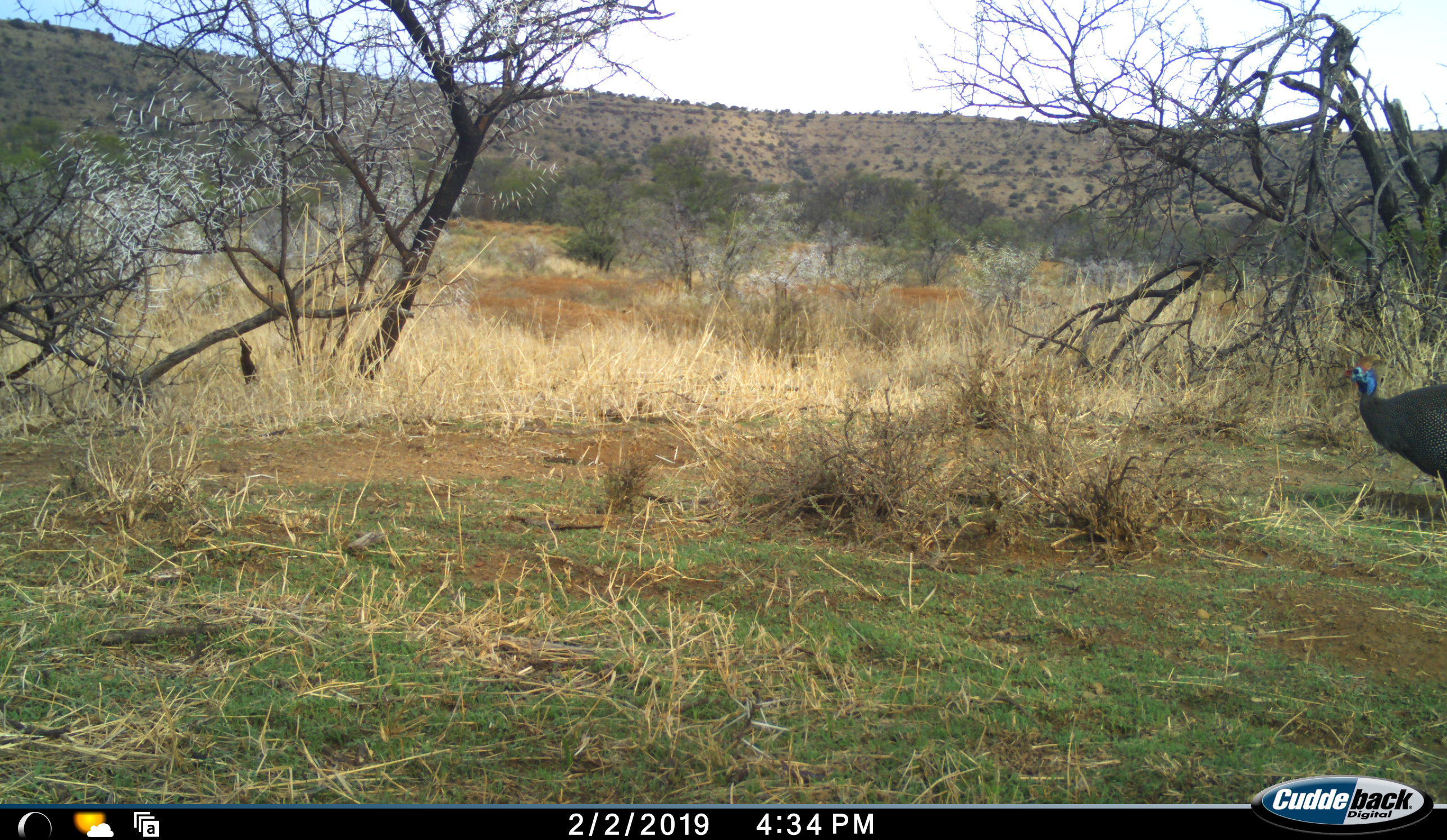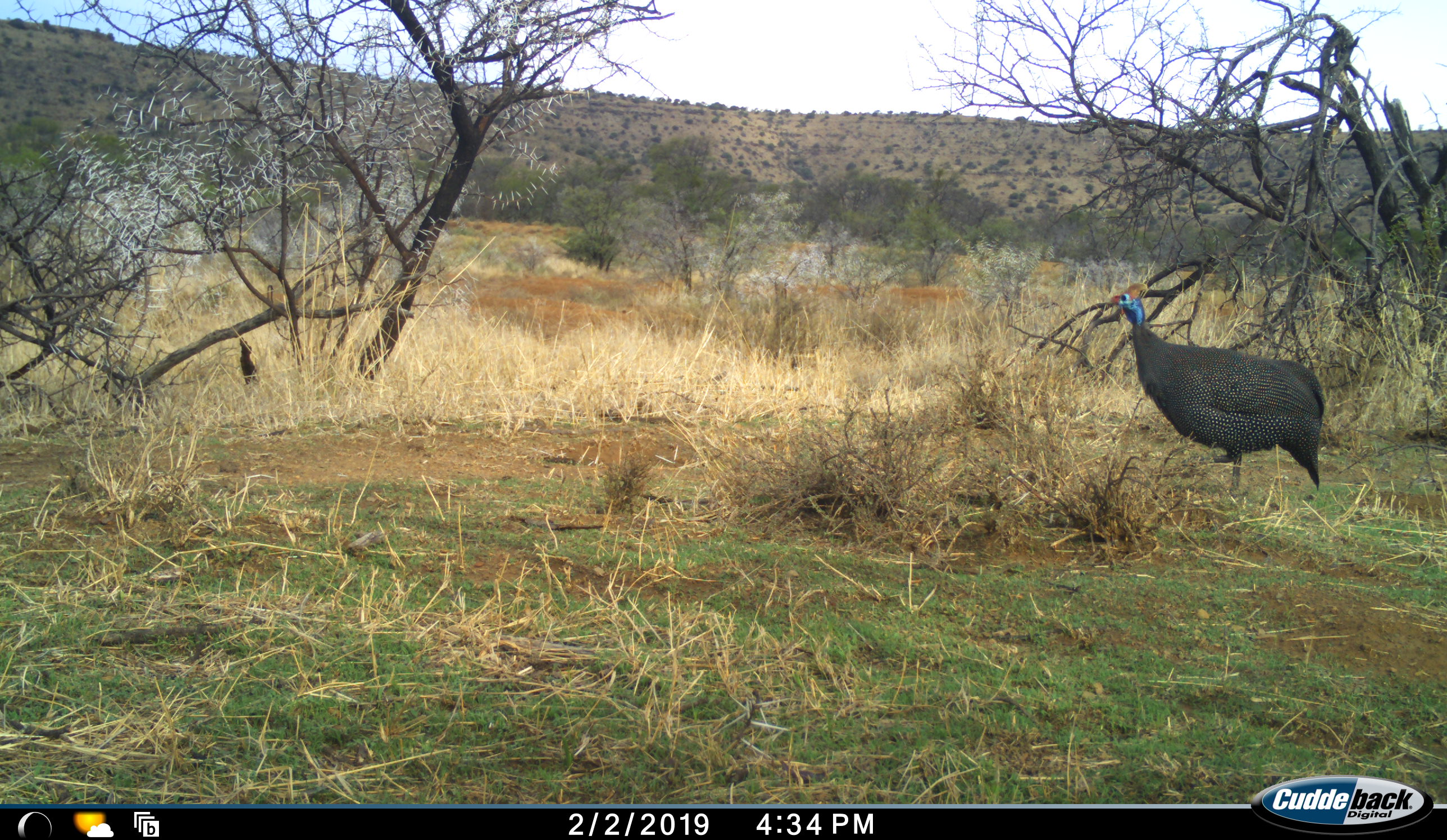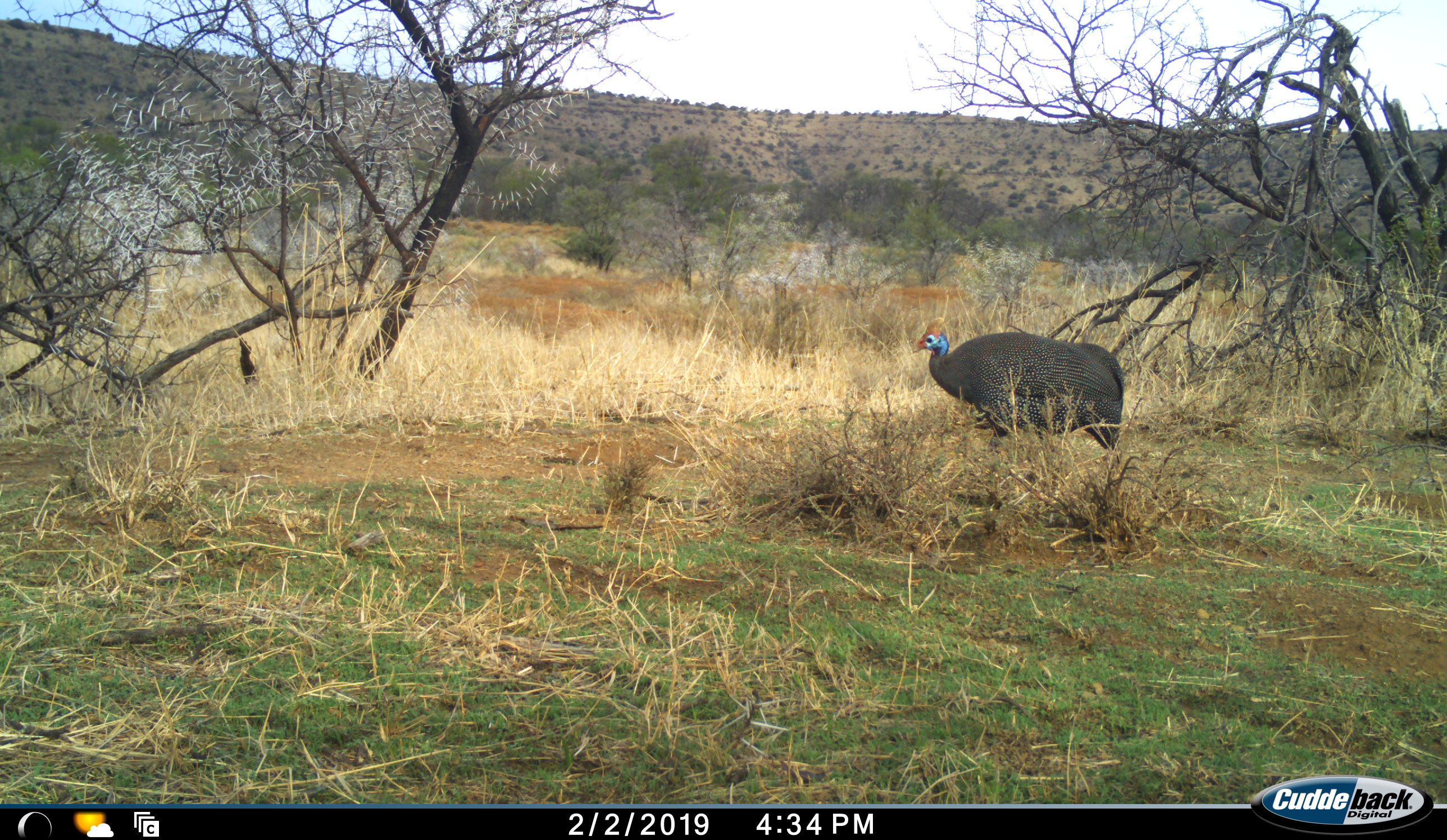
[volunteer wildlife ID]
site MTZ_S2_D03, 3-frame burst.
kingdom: Animalia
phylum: Chordata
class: Aves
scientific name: Aves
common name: bird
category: birdother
Birdother (bird) (Aves), count 1. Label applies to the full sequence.